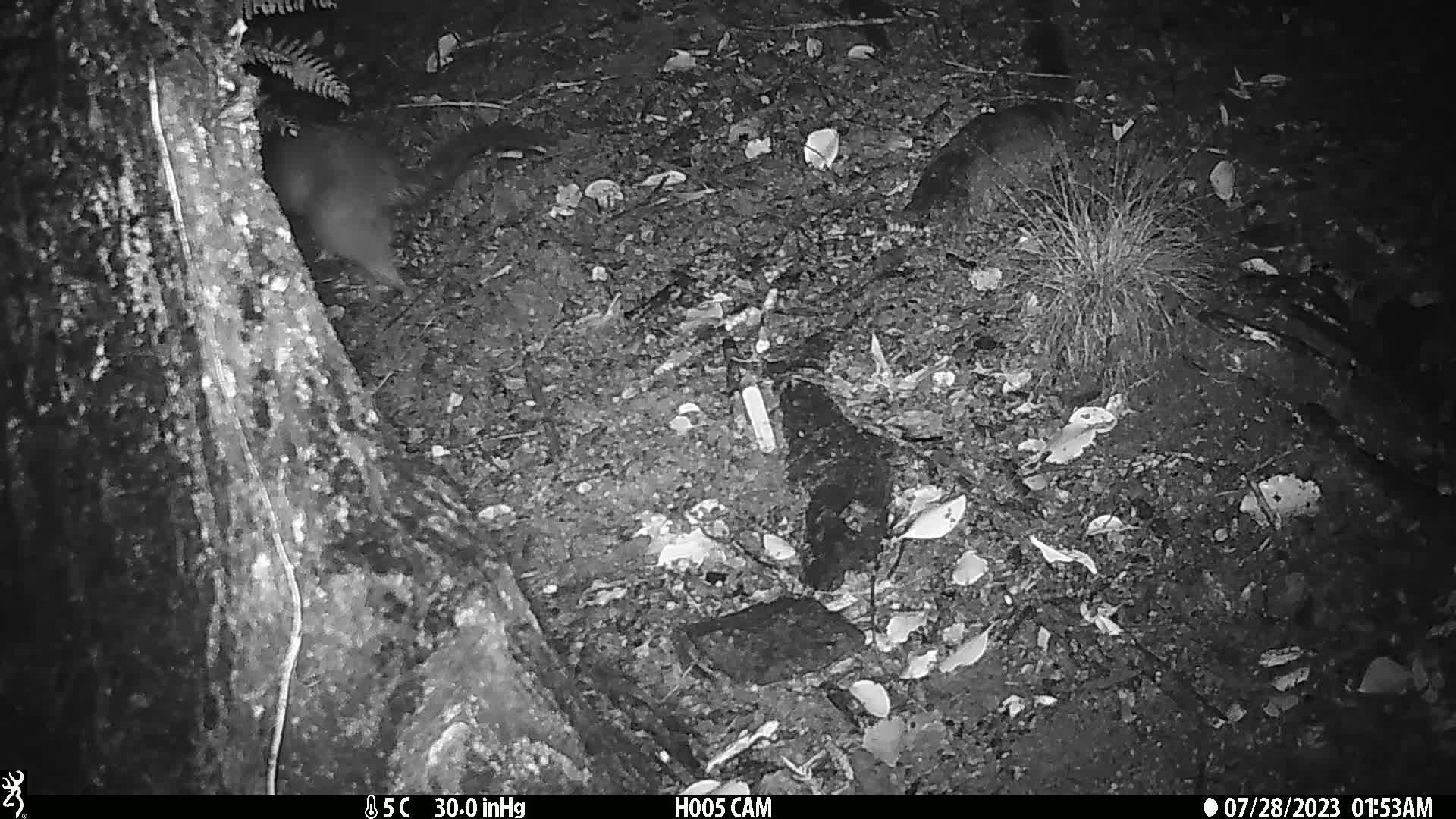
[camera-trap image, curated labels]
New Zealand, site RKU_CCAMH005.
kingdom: Animalia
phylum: Chordata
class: Mammalia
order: Diprotodontia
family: Phalangeridae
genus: Trichosurus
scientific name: Trichosurus vulpecula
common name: common brushtail possum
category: possum